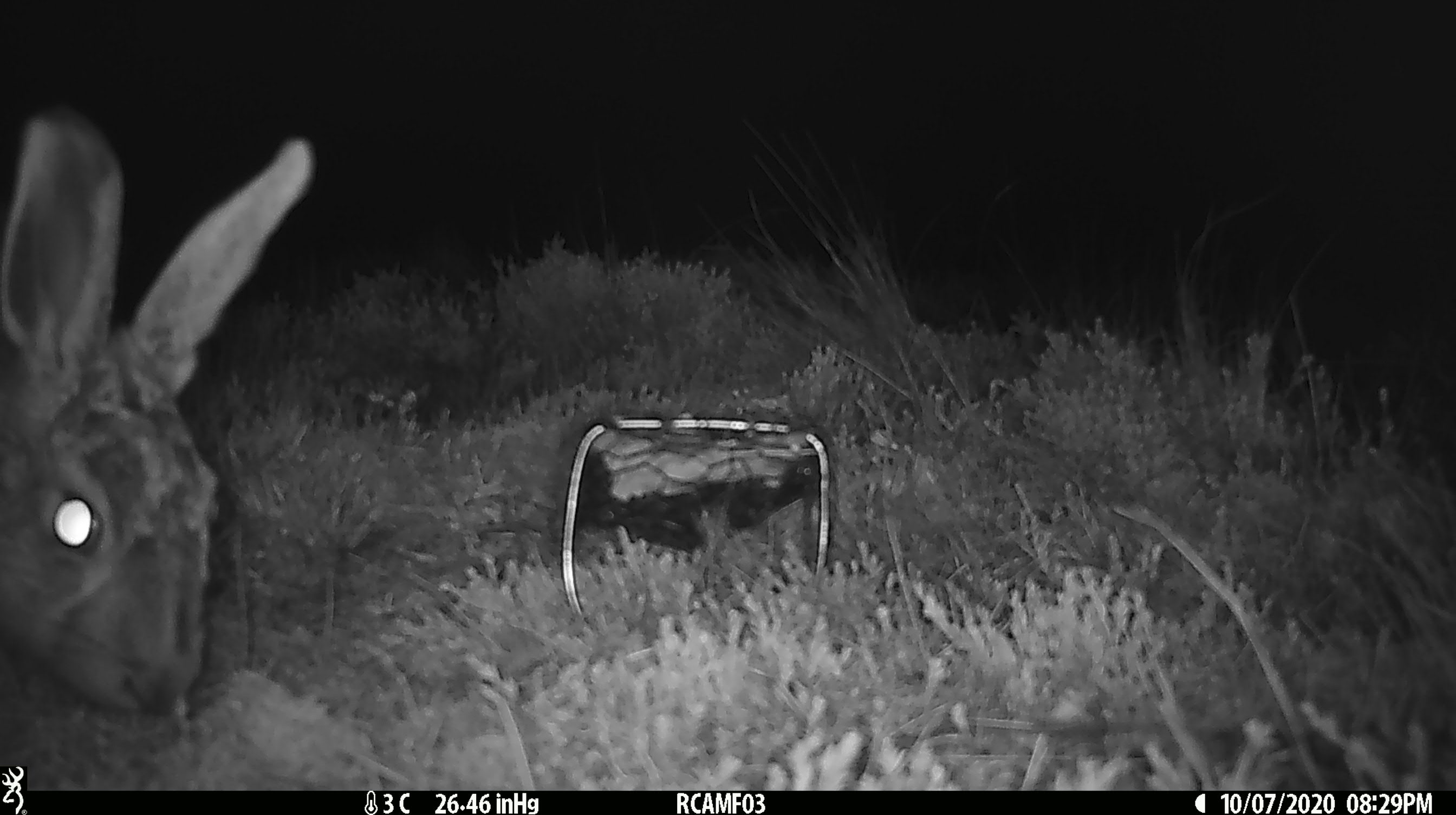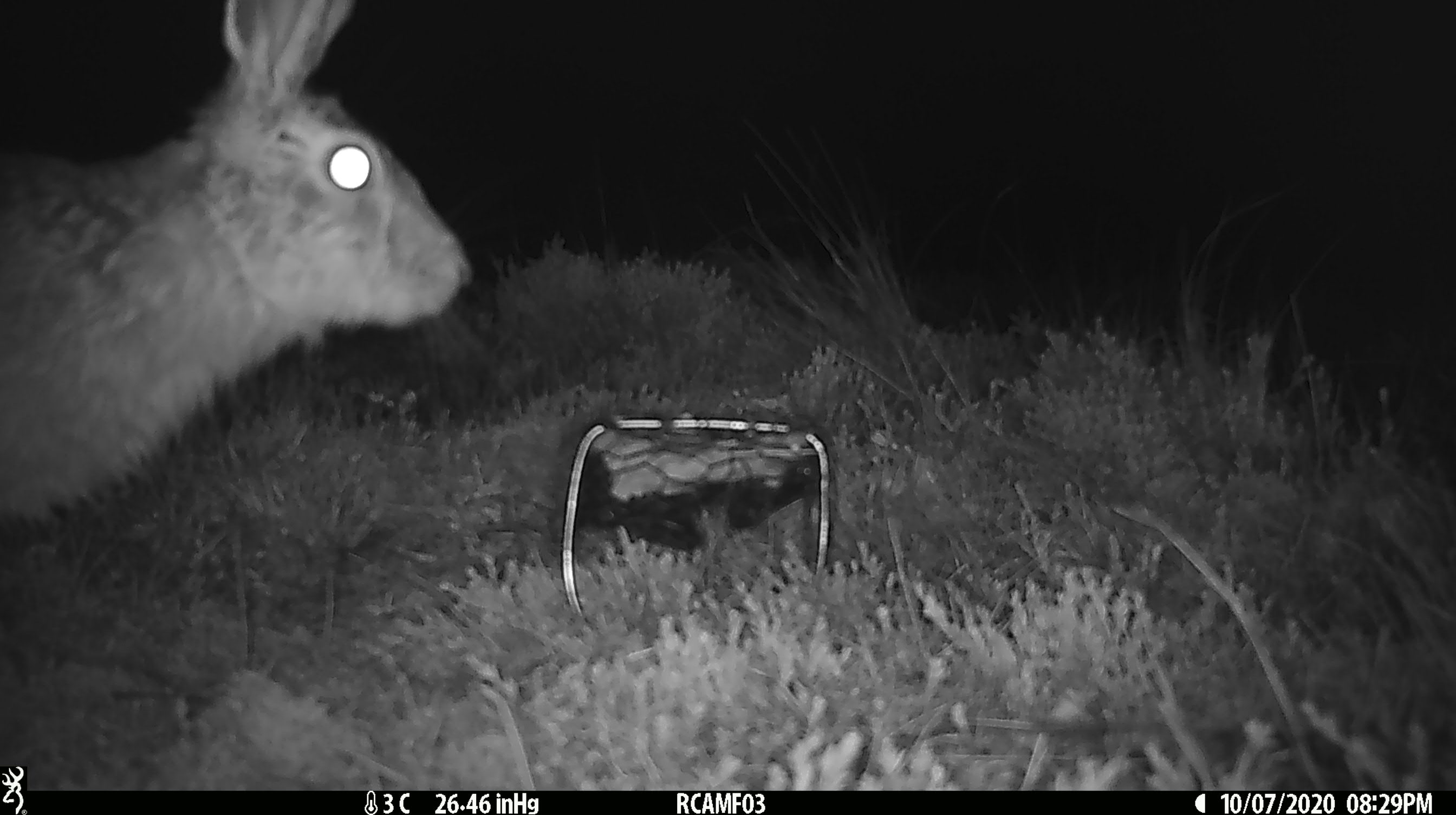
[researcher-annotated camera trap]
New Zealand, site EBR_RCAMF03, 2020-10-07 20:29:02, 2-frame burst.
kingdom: Animalia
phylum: Chordata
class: Mammalia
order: Lagomorpha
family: Leporidae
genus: Lepus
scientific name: Lepus europaeus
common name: brown hare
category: hare